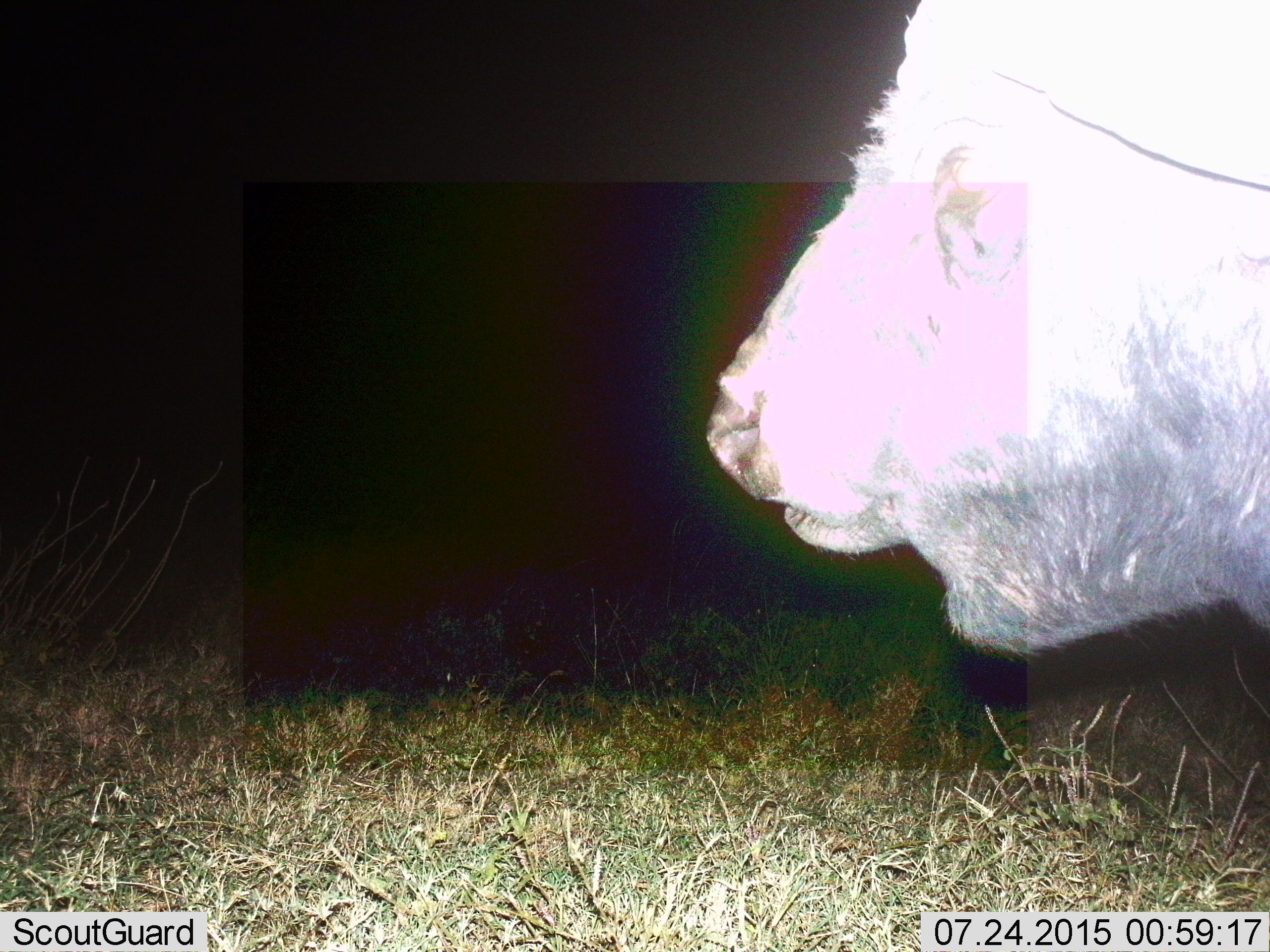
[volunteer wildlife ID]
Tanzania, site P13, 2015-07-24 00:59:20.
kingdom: Animalia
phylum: Chordata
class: Mammalia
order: Artiodactyla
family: Bovidae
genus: Syncerus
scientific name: Syncerus caffer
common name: cape buffalo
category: buffalo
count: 1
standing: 83%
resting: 0%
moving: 17%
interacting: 0%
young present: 0%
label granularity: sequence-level